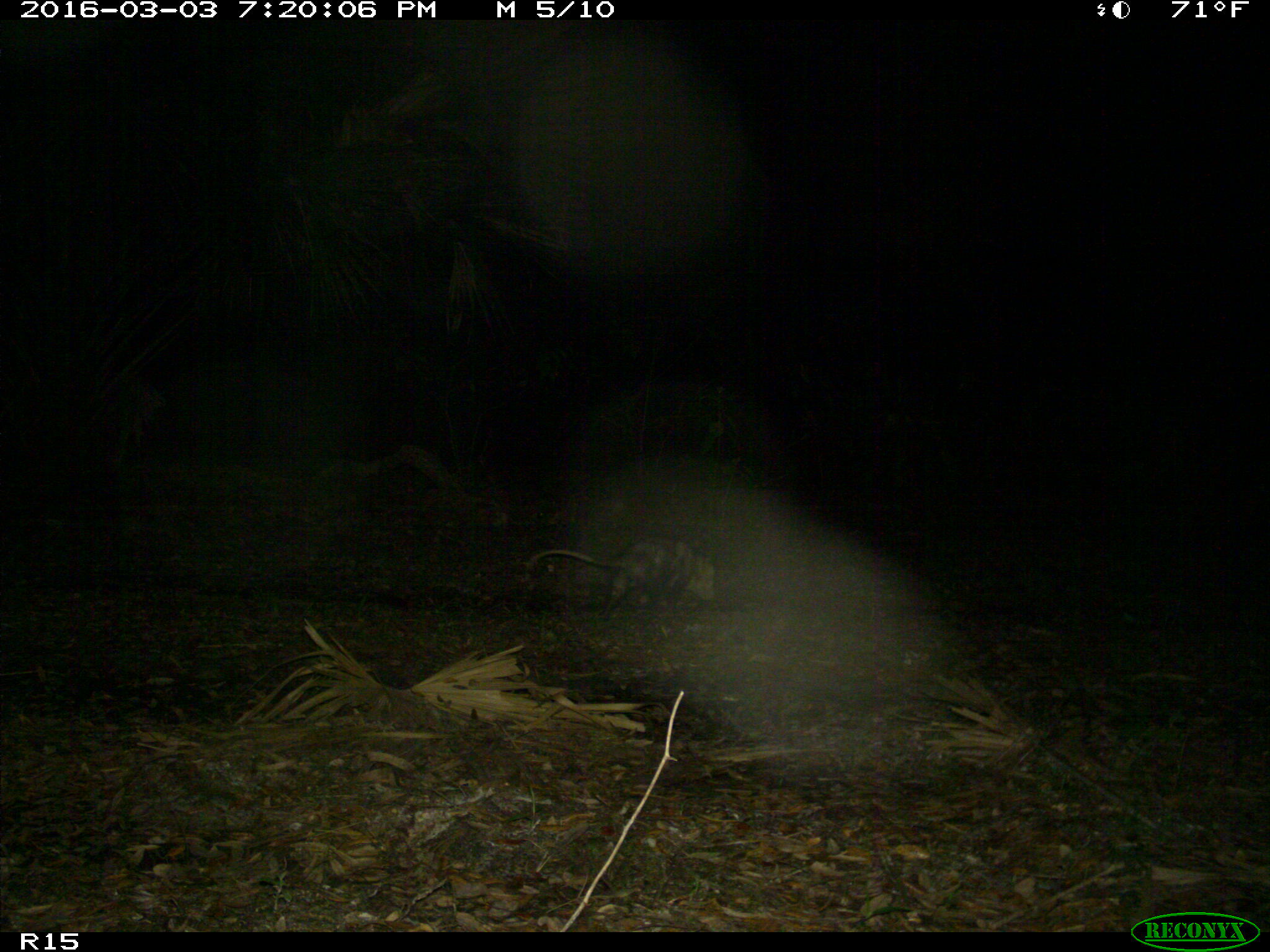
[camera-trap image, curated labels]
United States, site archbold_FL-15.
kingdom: Animalia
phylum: Chordata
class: Mammalia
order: Didelphimorphia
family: Didelphidae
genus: Didelphis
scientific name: Didelphis virginiana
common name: virginia opossum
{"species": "Didelphis virginiana (virginia opossum)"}